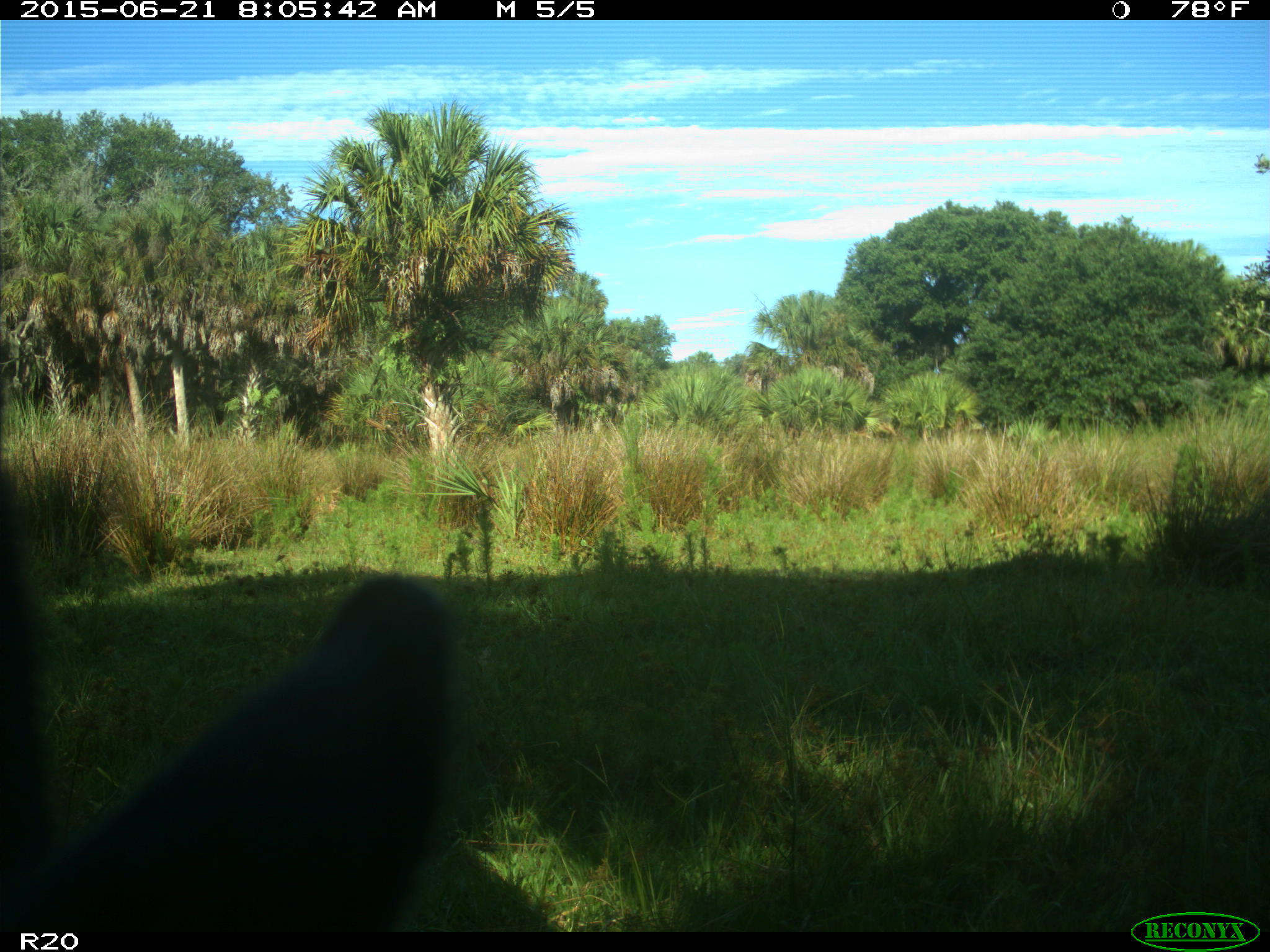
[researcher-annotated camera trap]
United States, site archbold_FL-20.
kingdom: Animalia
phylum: Chordata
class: Mammalia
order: Artiodactyla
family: Bovidae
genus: Bos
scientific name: Bos taurus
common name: domestic cow